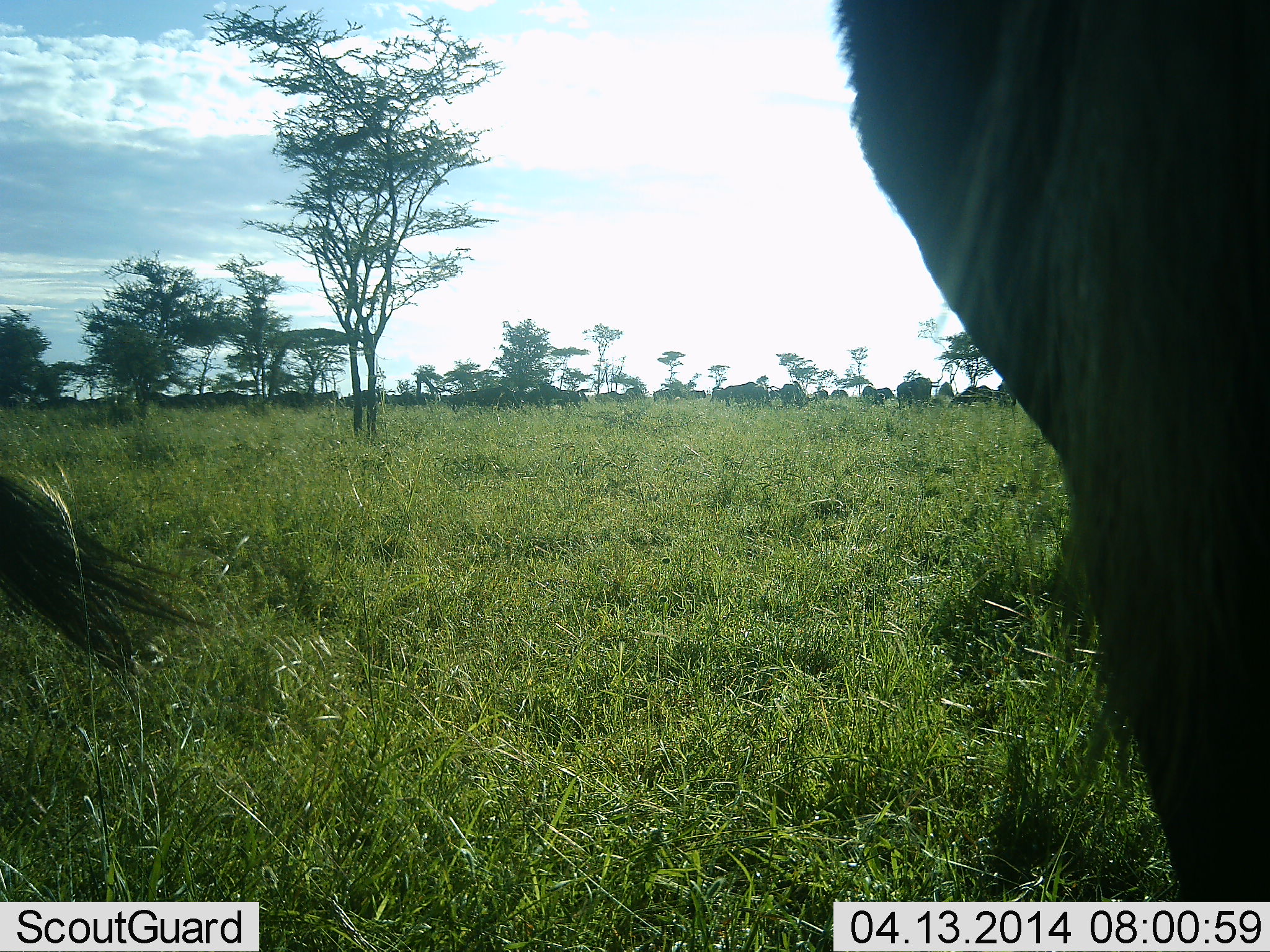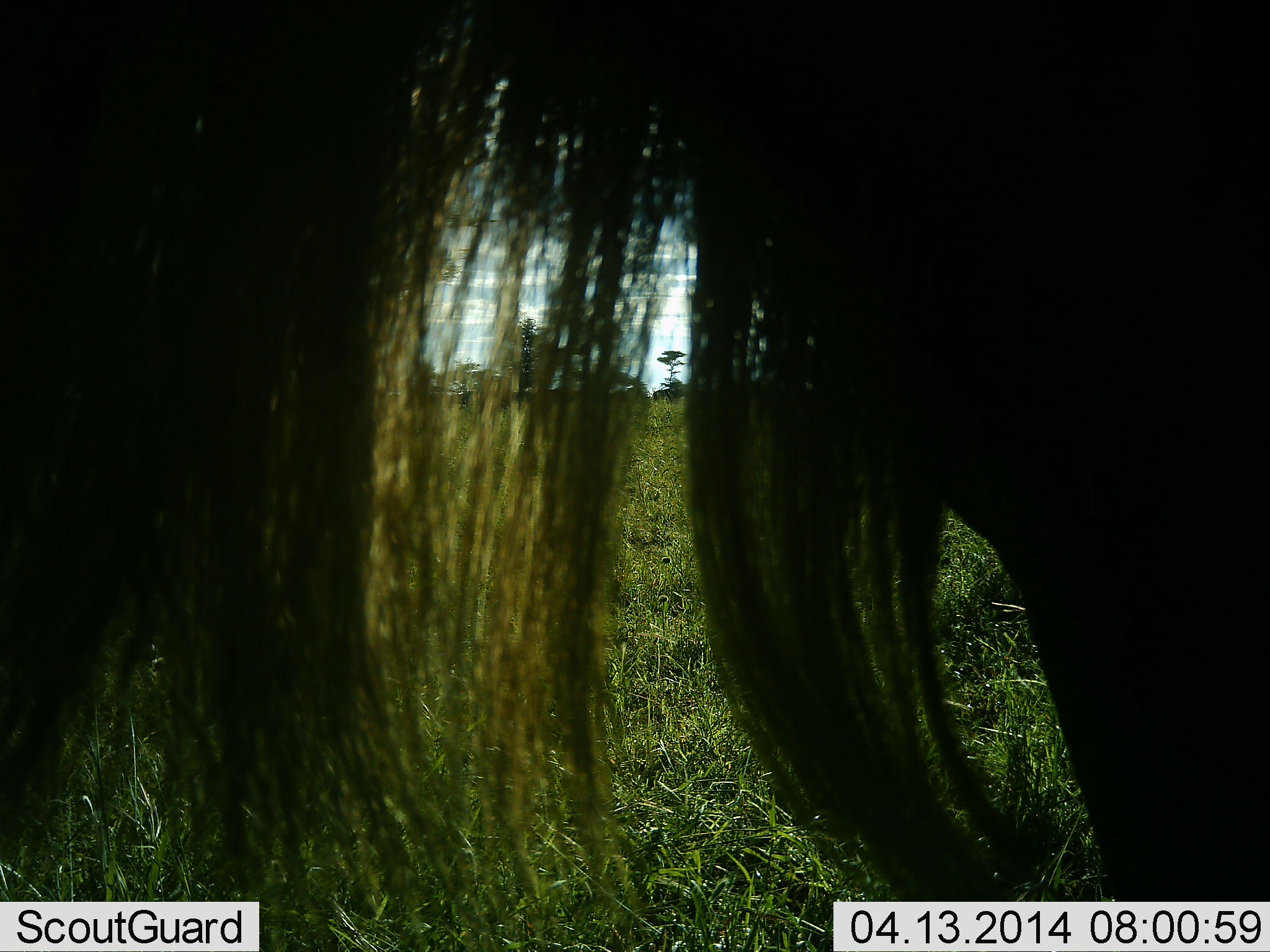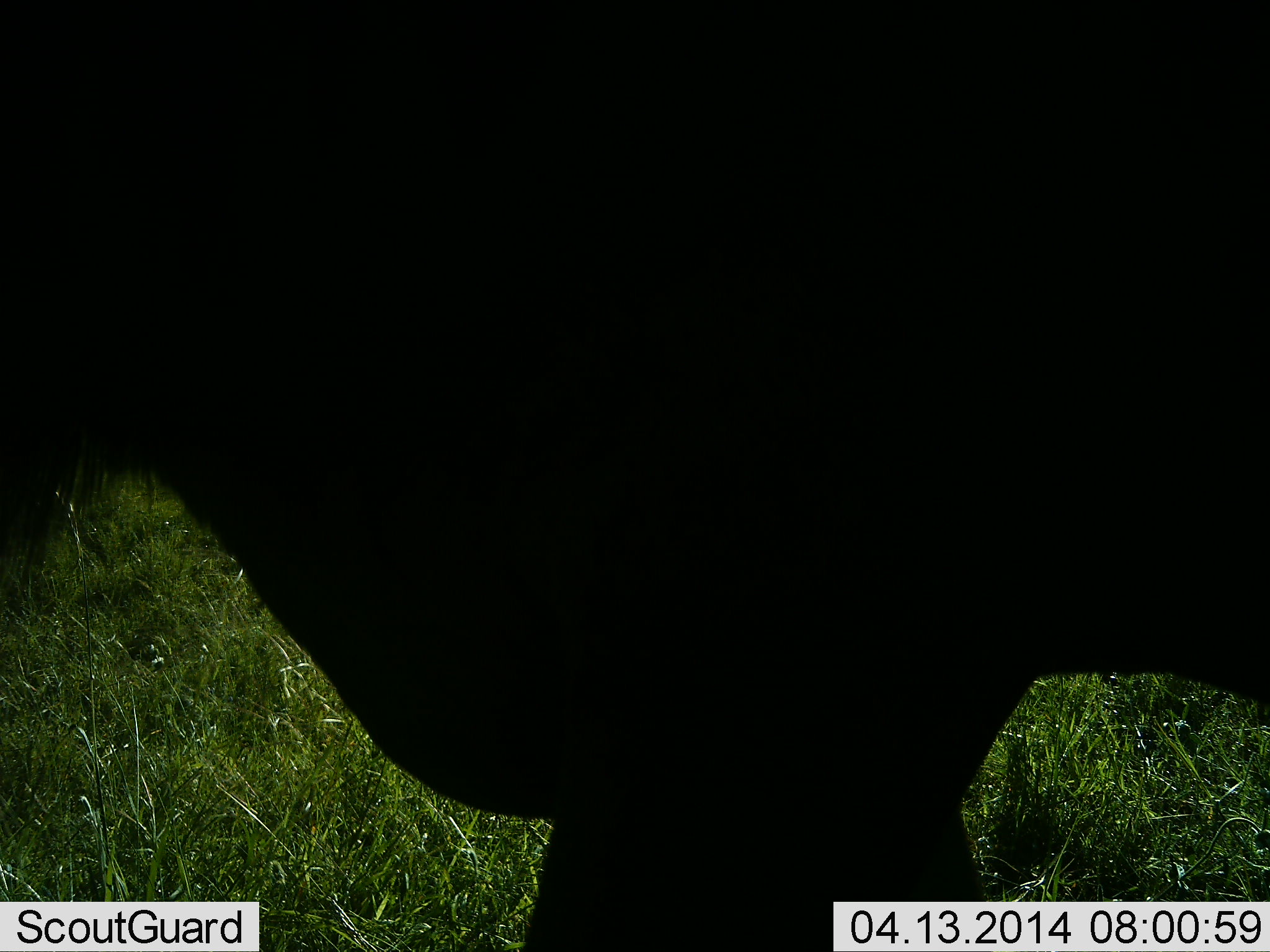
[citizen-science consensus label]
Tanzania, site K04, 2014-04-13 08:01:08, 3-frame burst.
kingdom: Animalia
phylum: Chordata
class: Mammalia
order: Artiodactyla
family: Bovidae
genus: Connochaetes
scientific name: Connochaetes taurinus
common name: blue wildebeest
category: wildebeest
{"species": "wildebeest (blue wildebeest) (Connochaetes taurinus)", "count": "2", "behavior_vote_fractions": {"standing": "40%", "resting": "0%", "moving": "60%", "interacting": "0%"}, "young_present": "10%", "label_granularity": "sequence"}